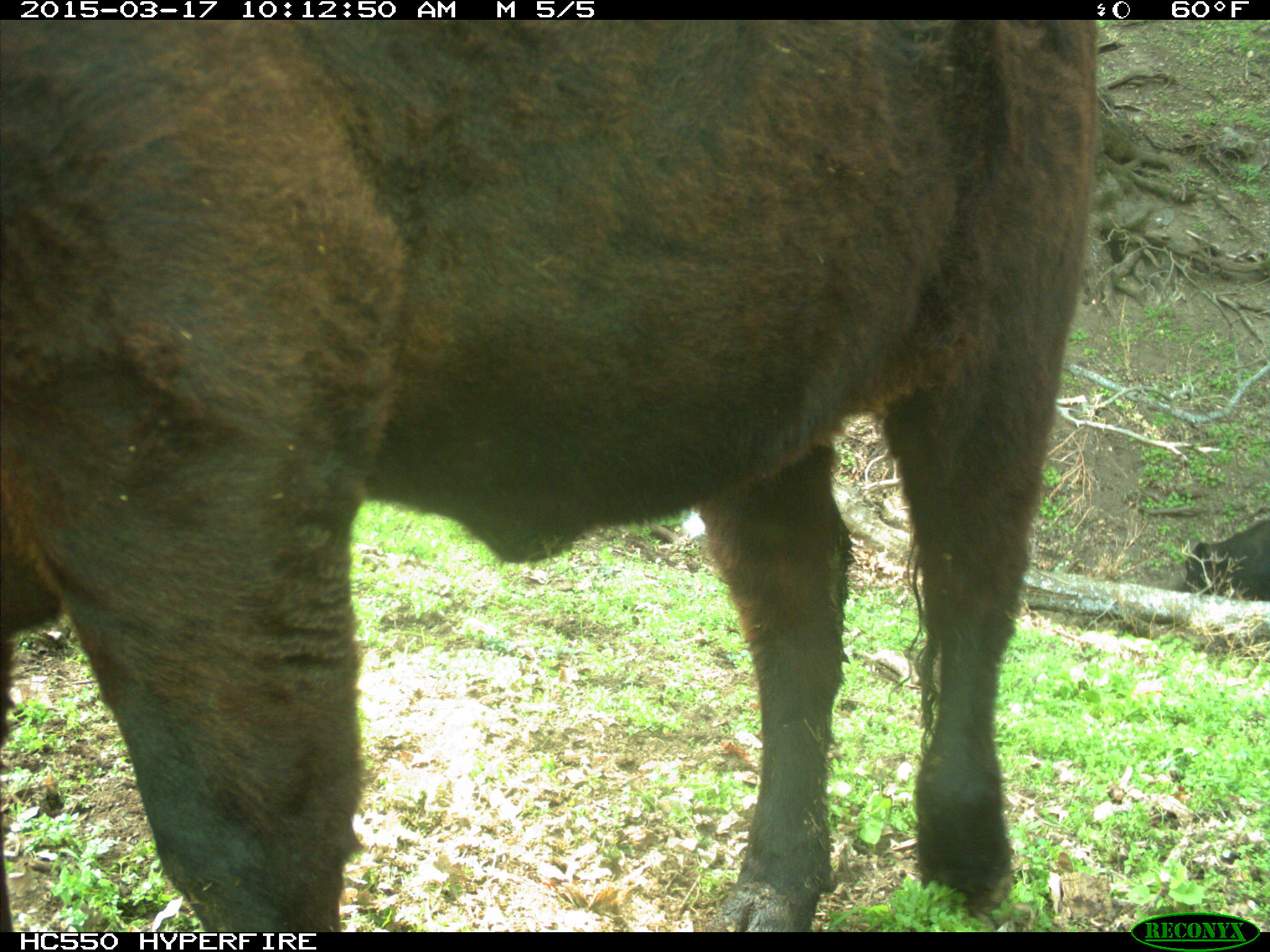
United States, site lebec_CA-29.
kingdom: Animalia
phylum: Chordata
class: Mammalia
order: Artiodactyla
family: Bovidae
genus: Bos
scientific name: Bos taurus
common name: domestic cow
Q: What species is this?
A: Bos taurus (domestic cow).